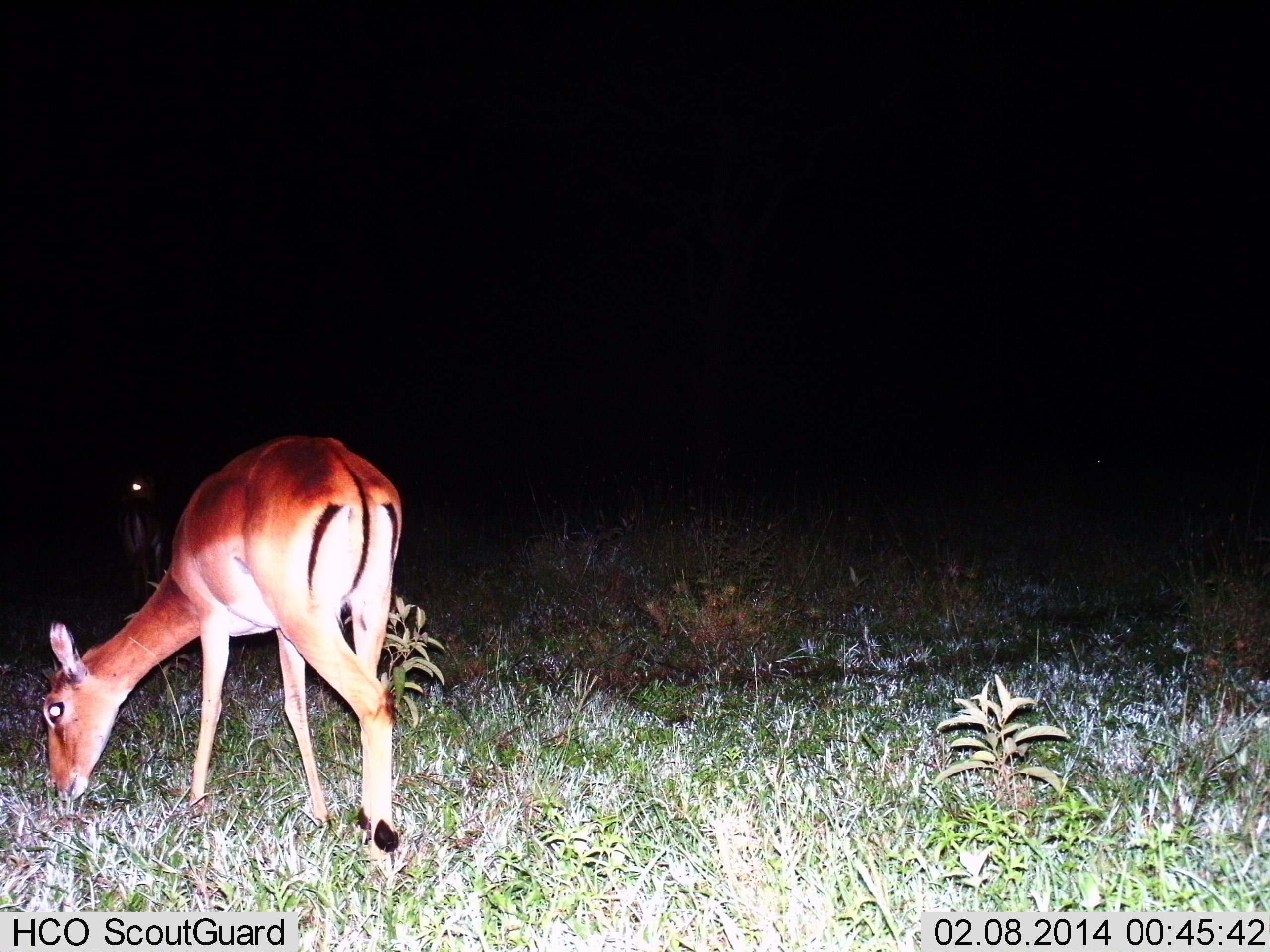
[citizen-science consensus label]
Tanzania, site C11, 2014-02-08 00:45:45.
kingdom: Animalia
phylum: Chordata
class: Mammalia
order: Artiodactyla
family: Bovidae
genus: Aepyceros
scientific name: Aepyceros melampus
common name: impala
Impala (Aepyceros melampus), count 1. Behavior (volunteer vote fractions): standing 44%, resting 4%, moving 4%, interacting 0%. Young present (vote fraction): 4%. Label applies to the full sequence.